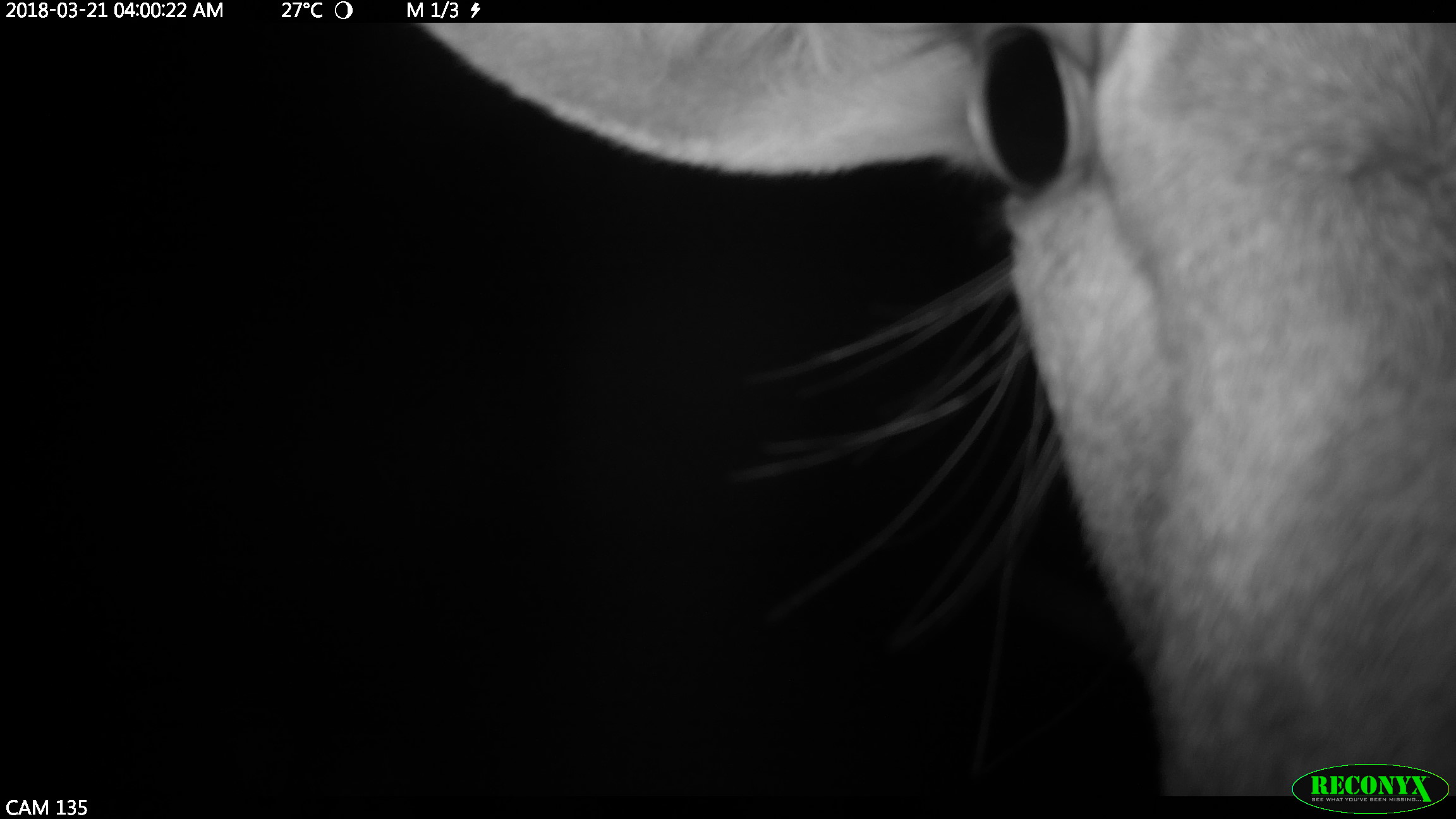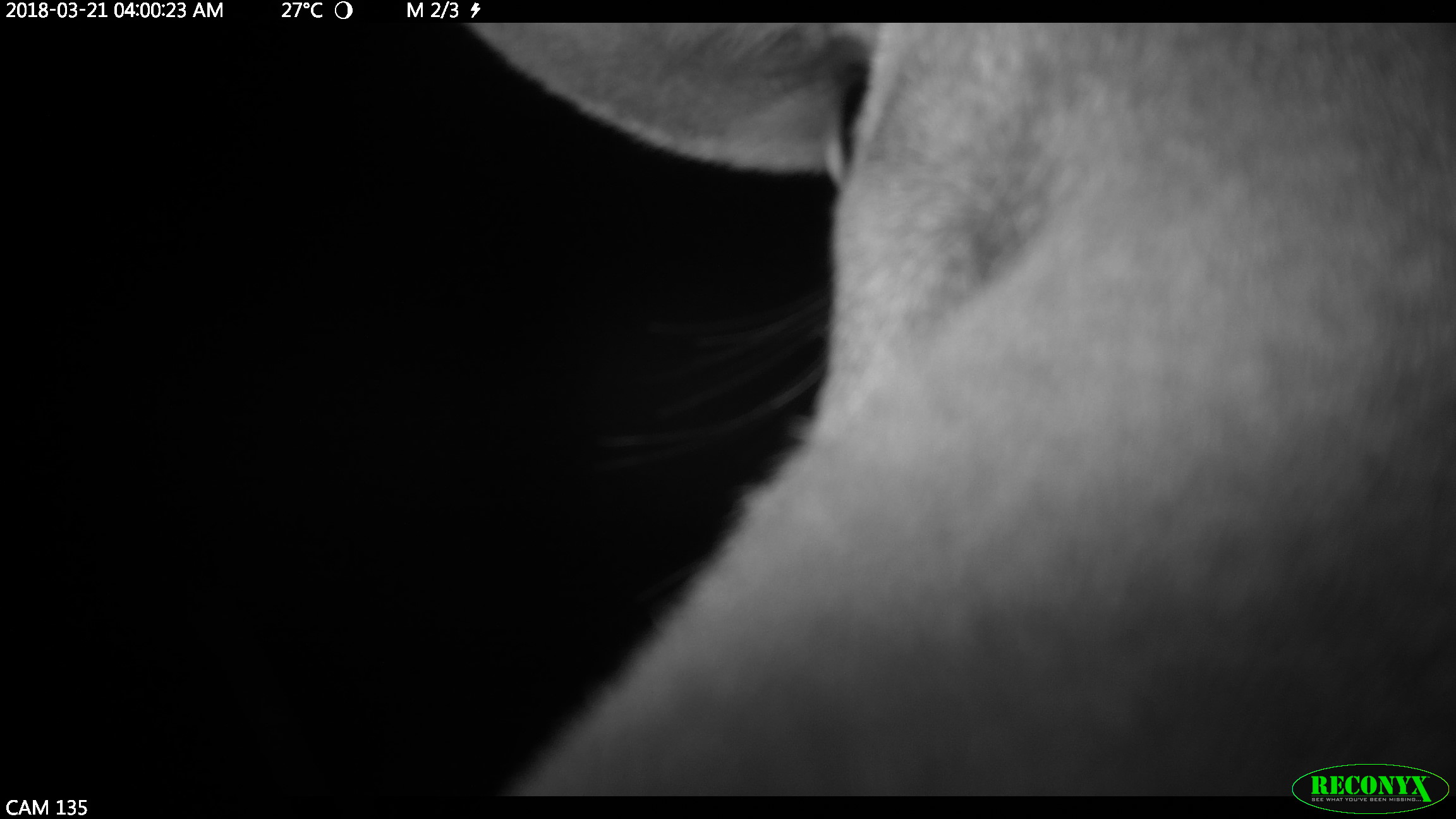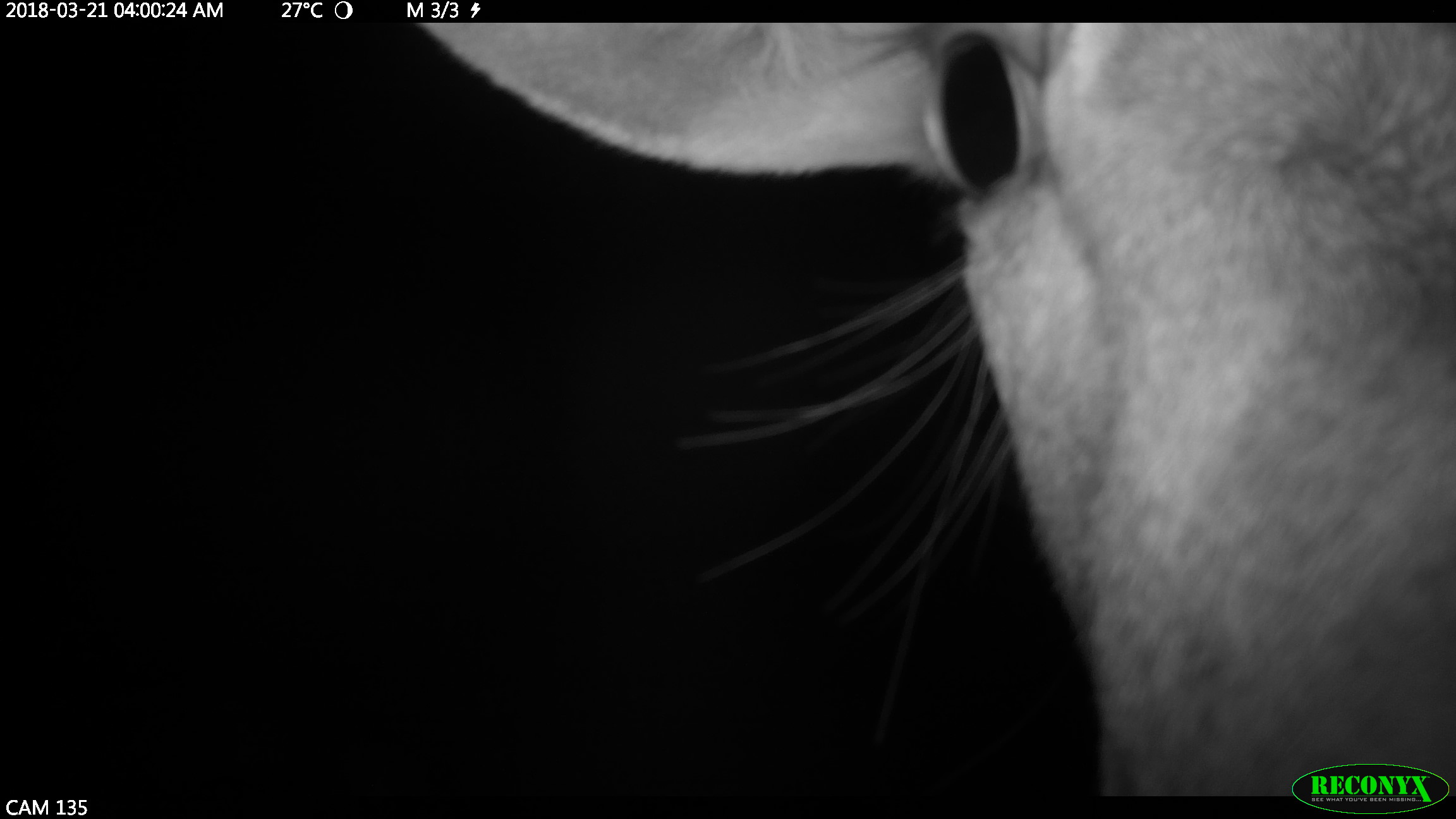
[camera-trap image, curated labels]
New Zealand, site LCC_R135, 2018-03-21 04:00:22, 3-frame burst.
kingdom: Animalia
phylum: Chordata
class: Mammalia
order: Artiodactyla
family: Cervidae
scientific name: Cervidae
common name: deer